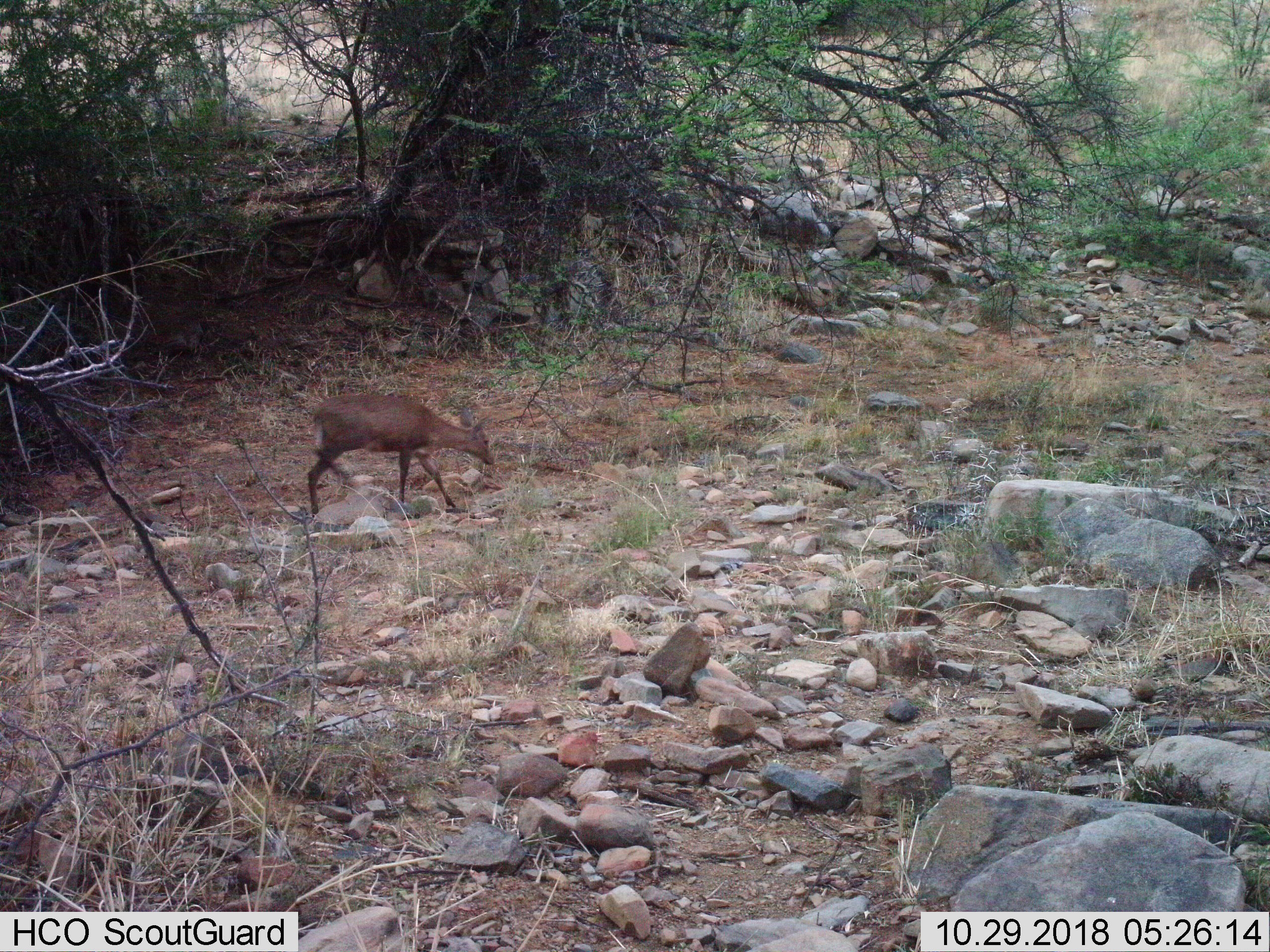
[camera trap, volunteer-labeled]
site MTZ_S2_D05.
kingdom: Animalia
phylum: Chordata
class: Mammalia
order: Artiodactyla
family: Bovidae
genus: Sylvicapra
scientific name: Sylvicapra grimmia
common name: common duiker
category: duikercommongrey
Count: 1.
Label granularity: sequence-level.